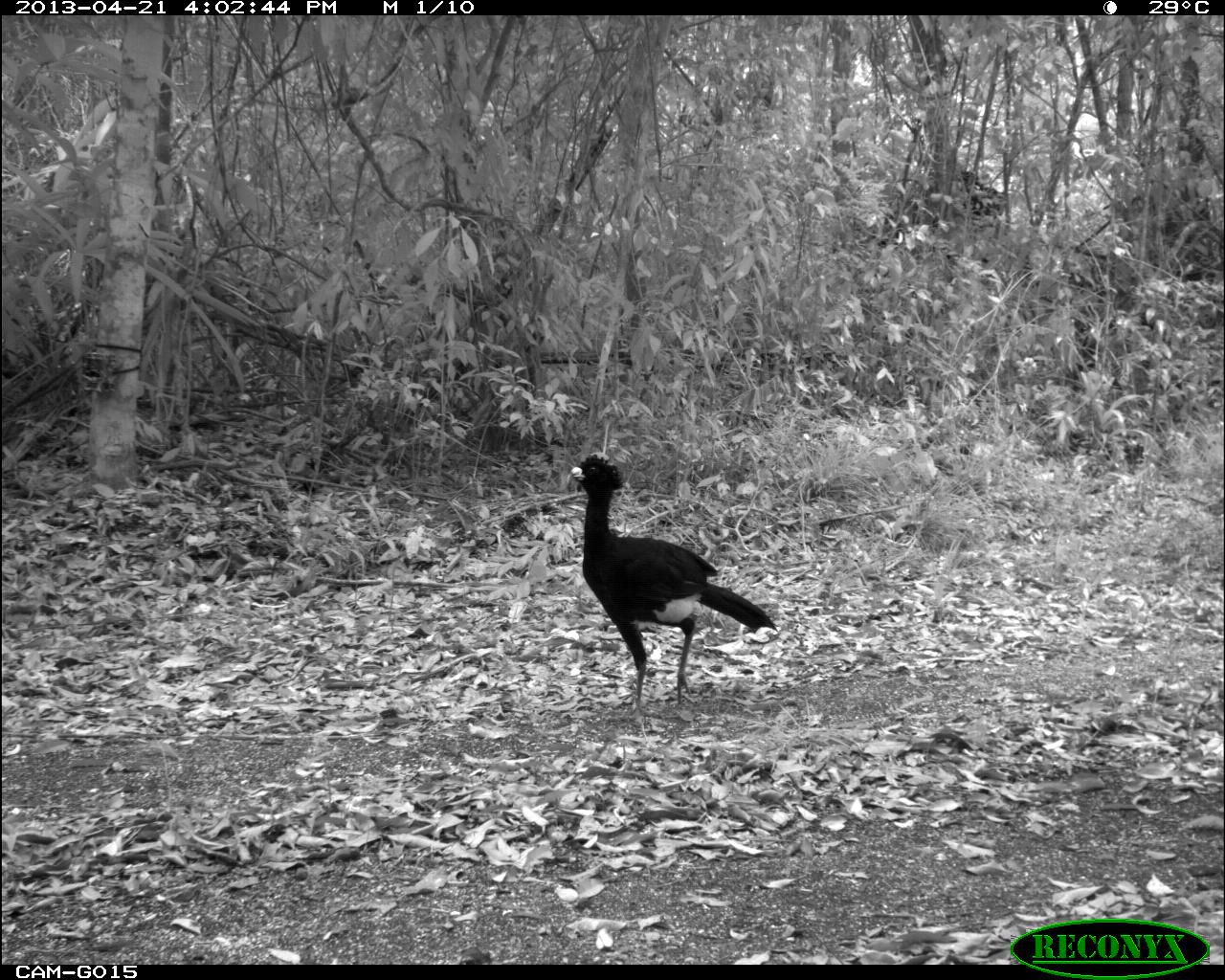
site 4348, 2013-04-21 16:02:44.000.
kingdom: Animalia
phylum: Chordata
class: Aves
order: Galliformes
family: Cracidae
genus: Crax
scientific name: Crax rubra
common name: great curassow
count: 1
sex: male